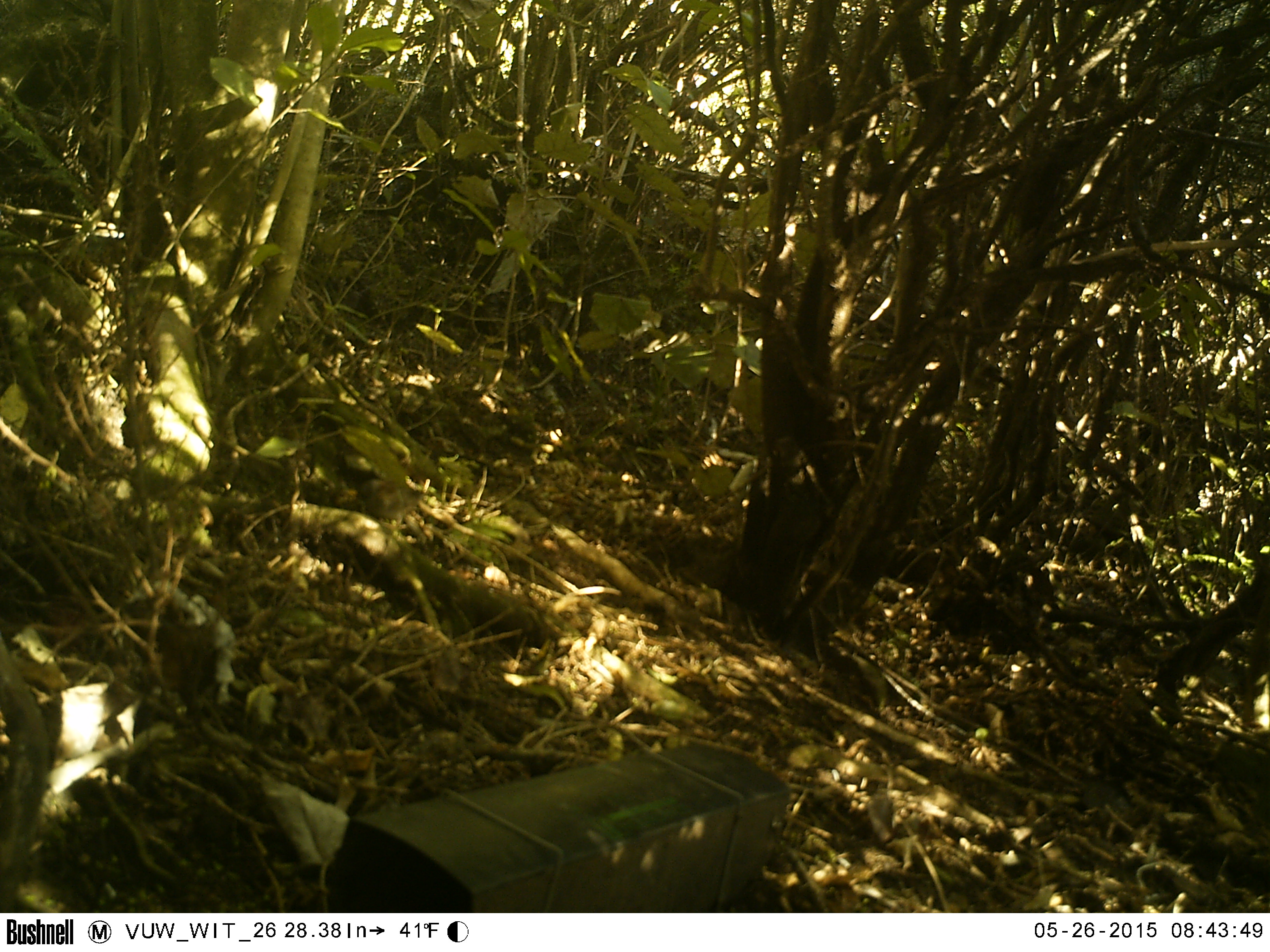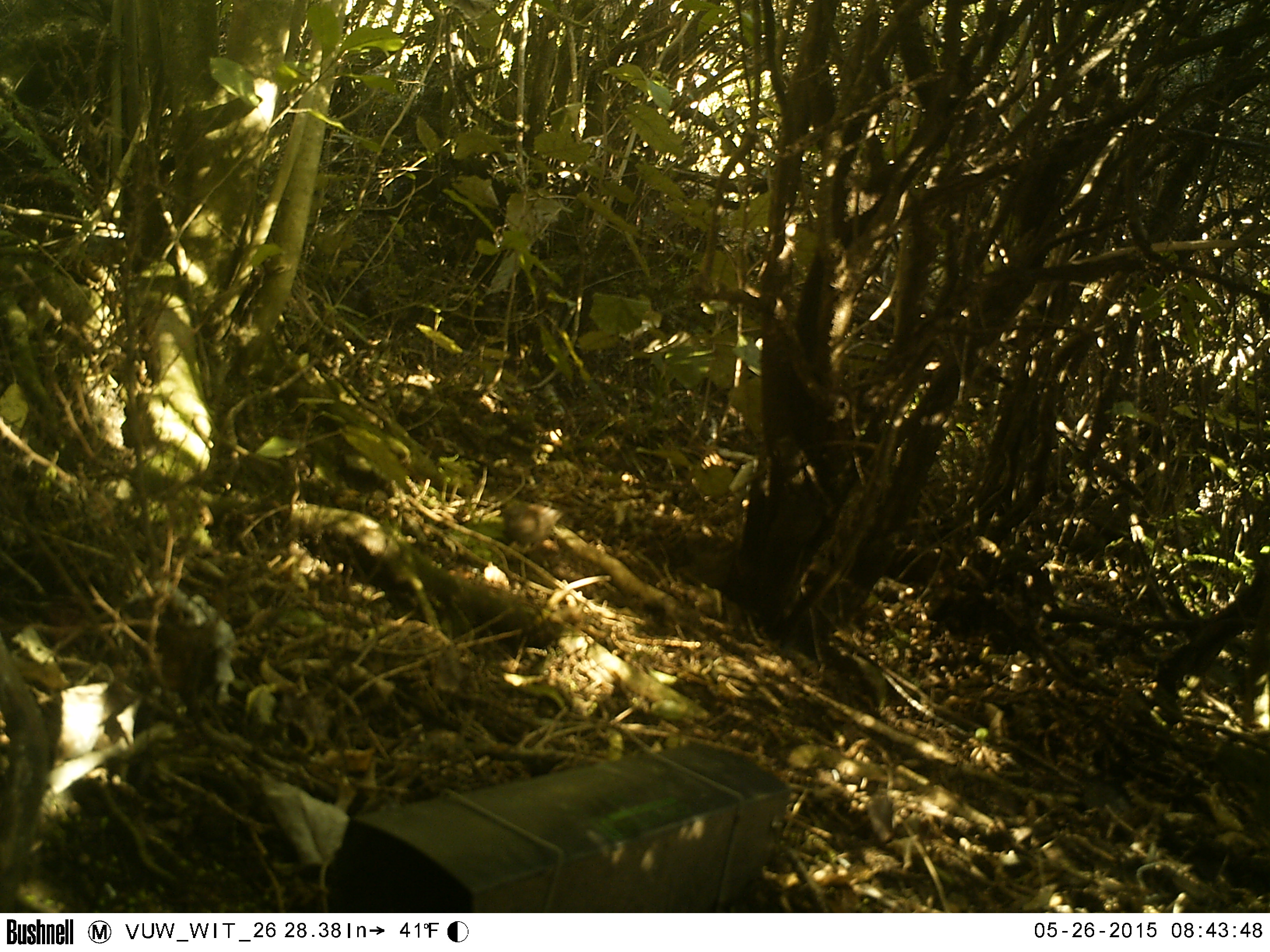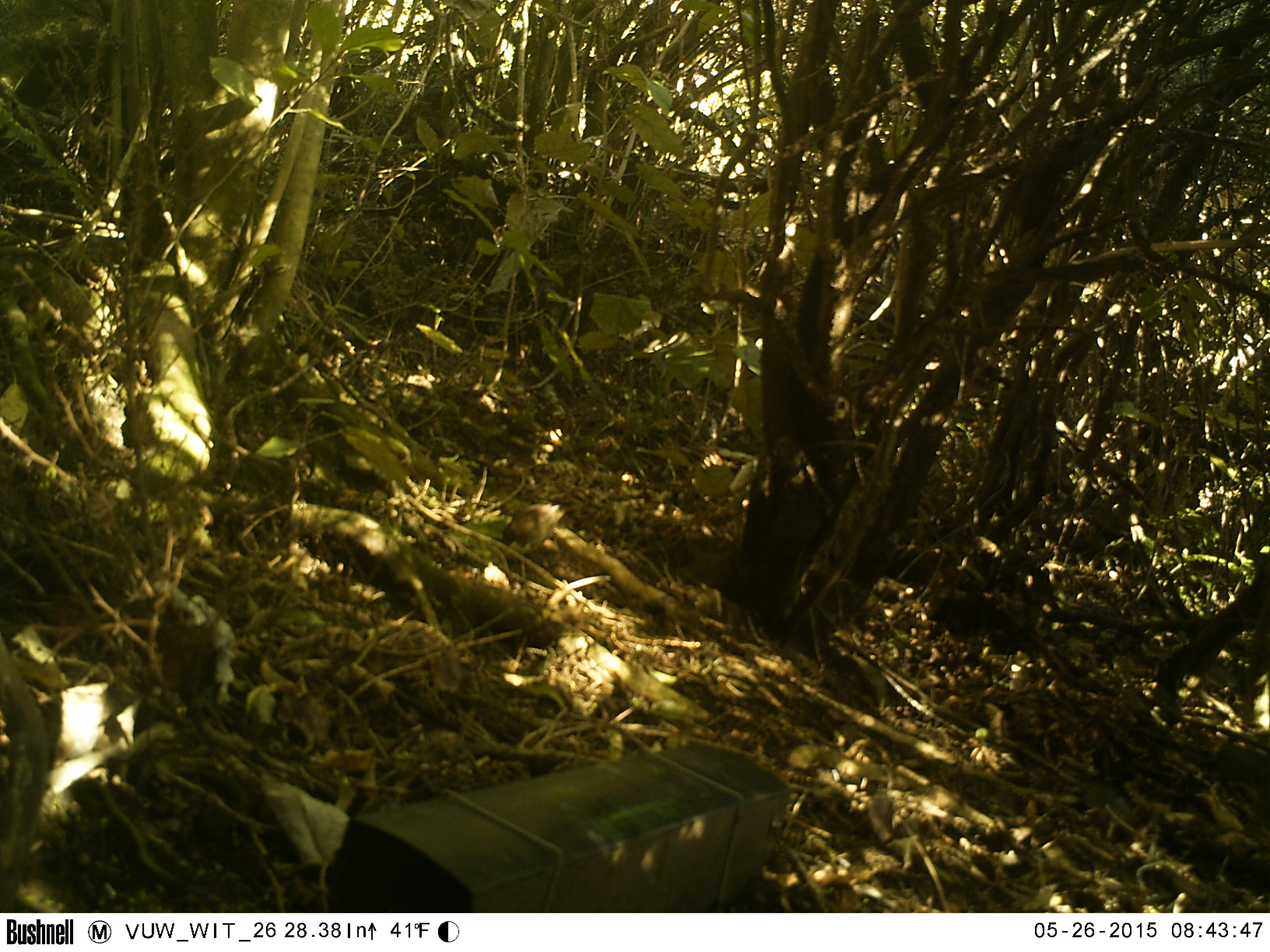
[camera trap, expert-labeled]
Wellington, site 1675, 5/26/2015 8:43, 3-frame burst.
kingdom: Animalia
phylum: Chordata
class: Aves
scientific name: Aves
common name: bird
Bird (Aves).